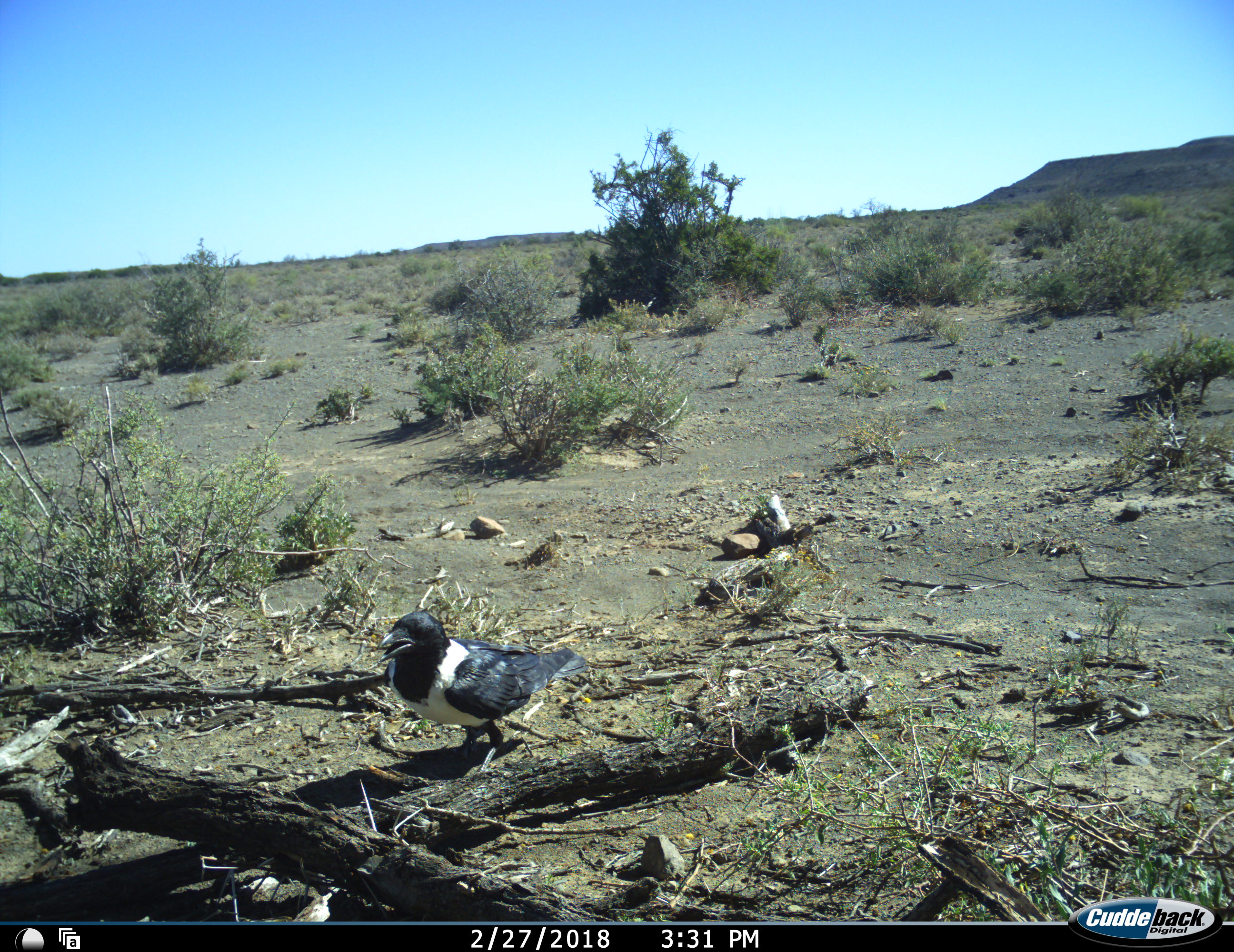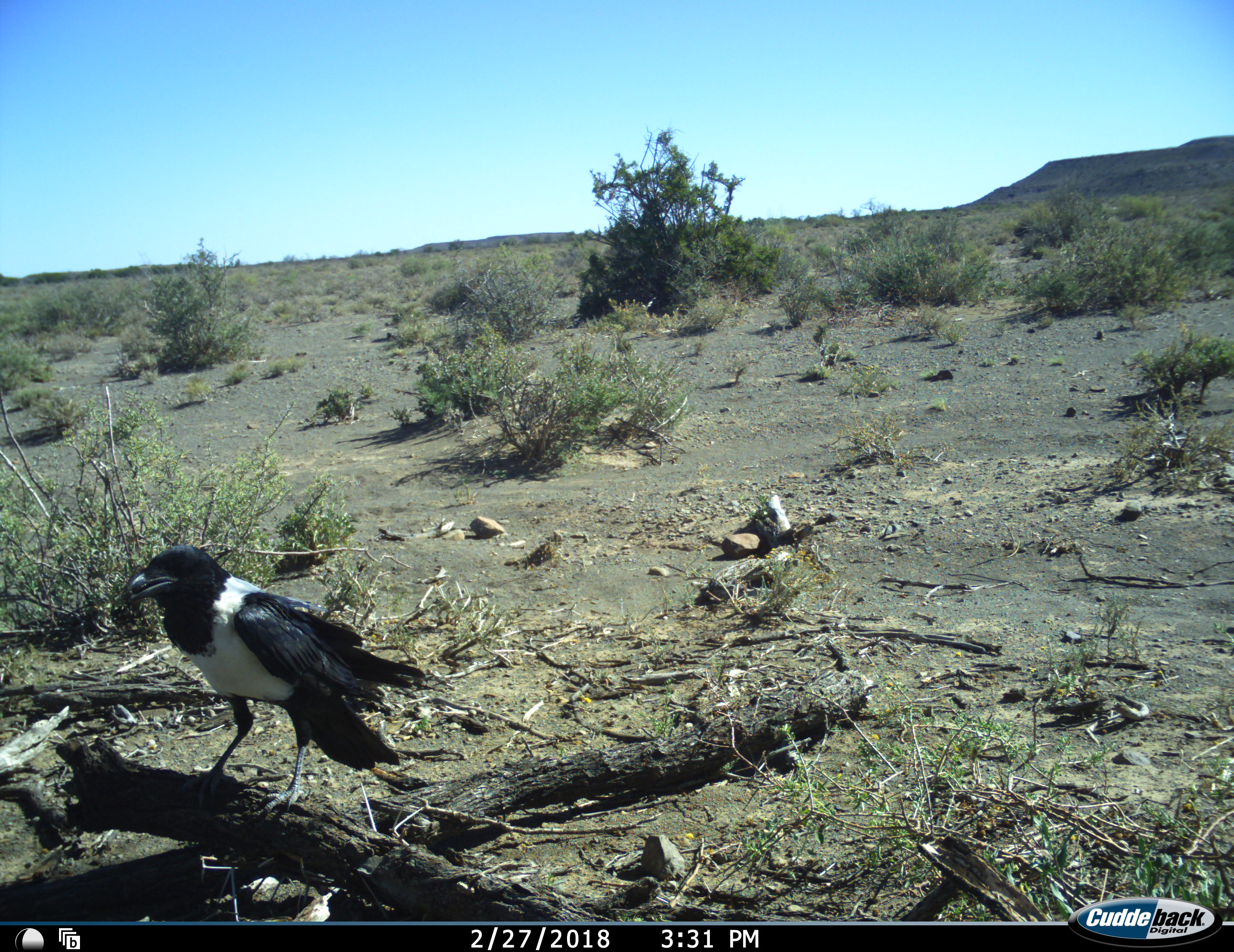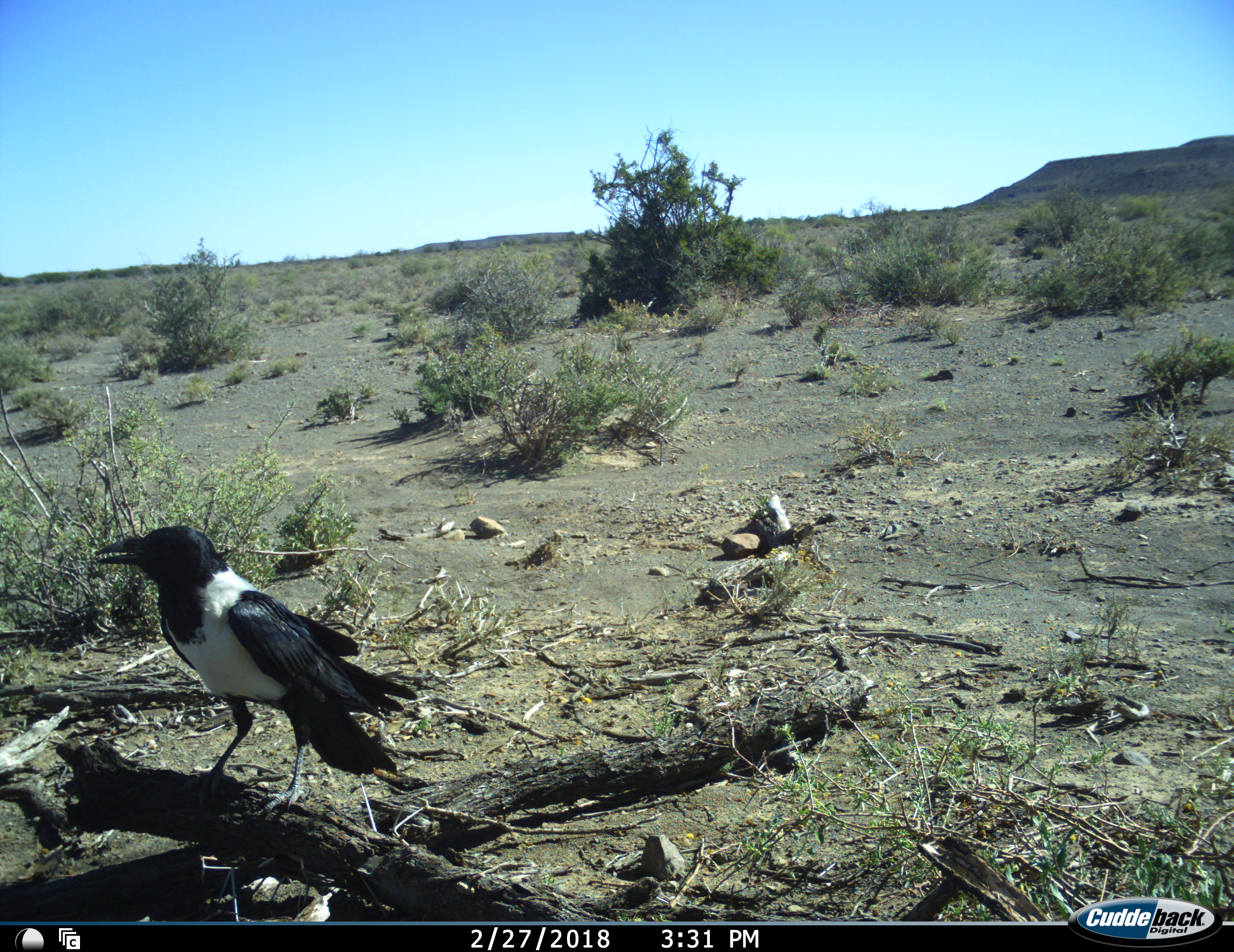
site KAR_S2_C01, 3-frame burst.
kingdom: Animalia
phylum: Chordata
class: Aves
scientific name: Aves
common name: bird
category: birdother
Birdother (bird) (Aves), count 1. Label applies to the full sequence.